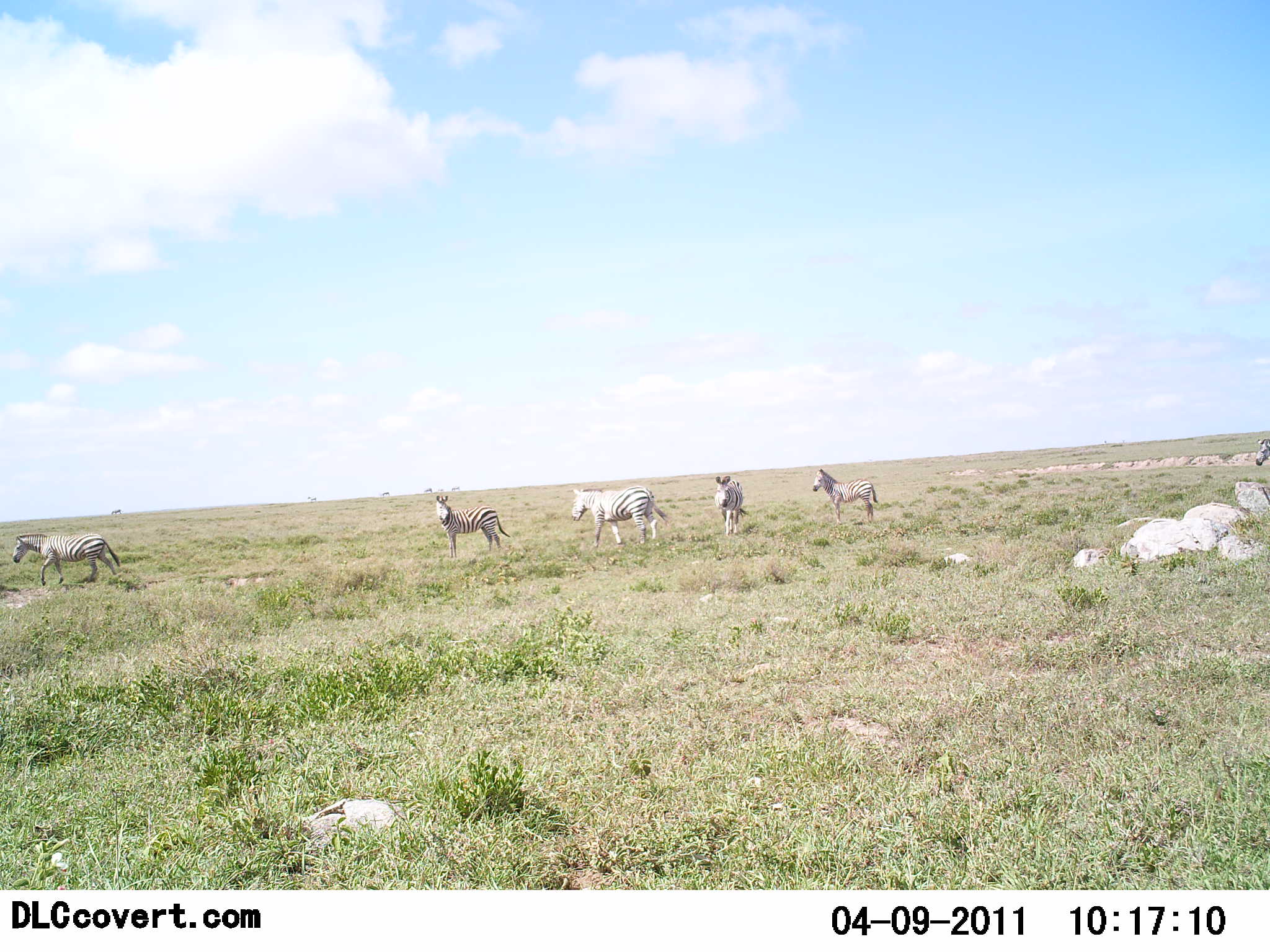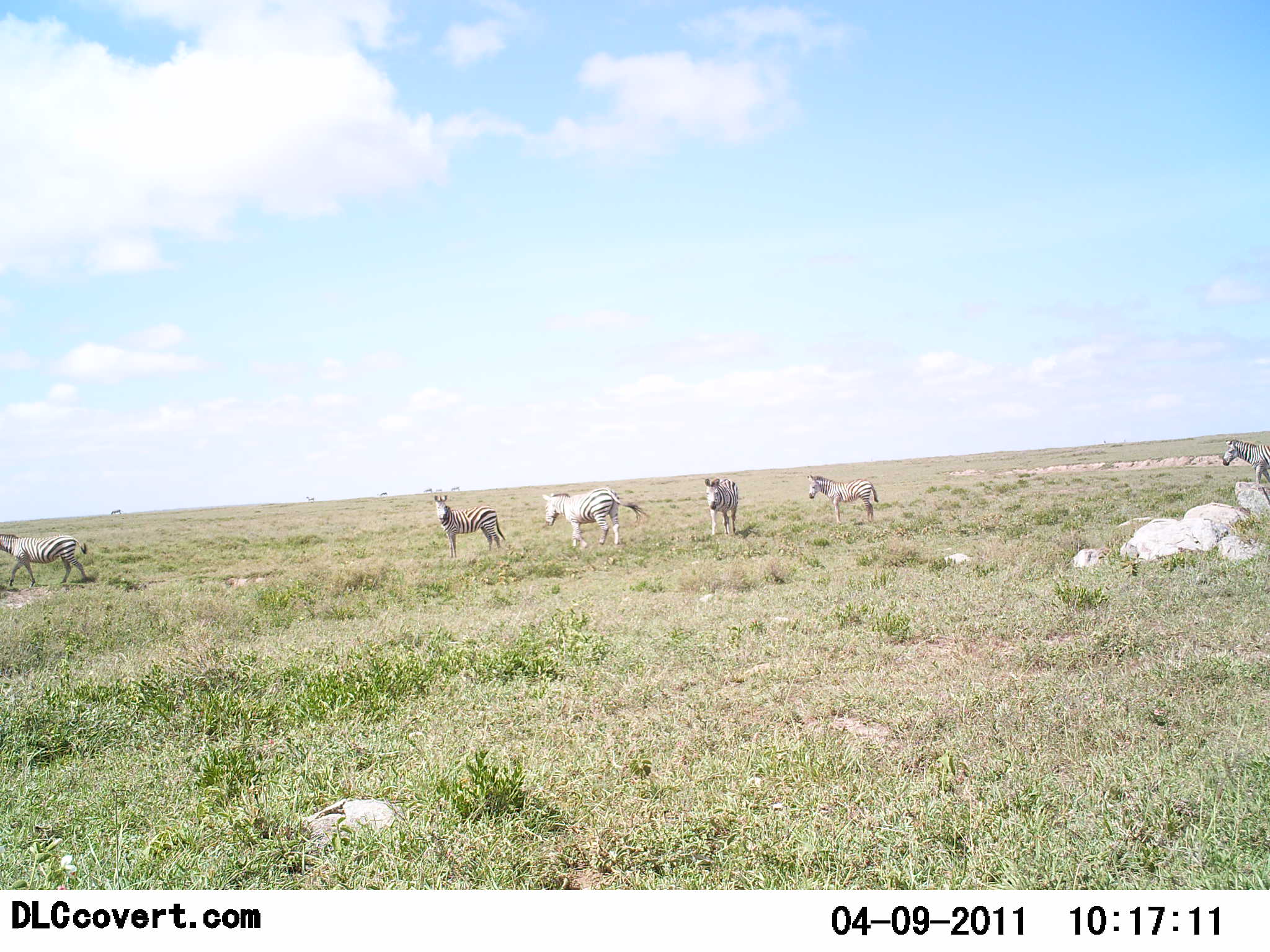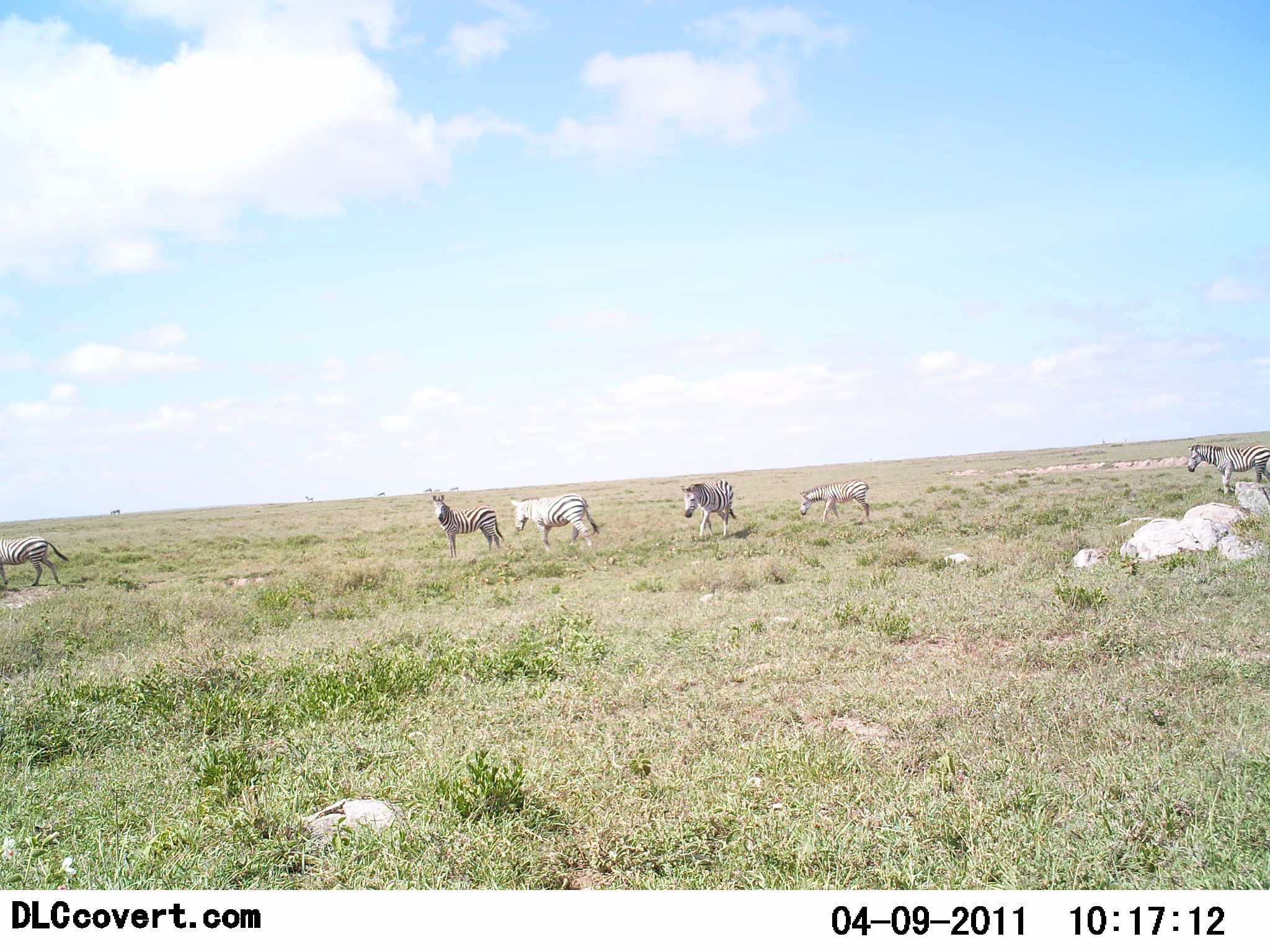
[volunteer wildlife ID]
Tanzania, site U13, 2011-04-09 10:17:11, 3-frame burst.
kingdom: Animalia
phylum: Chordata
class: Mammalia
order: Perissodactyla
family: Equidae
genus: Equus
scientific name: Equus quagga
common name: plains zebra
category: zebra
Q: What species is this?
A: Zebra (plains zebra) (Equus quagga).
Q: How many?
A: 6.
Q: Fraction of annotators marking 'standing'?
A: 42%.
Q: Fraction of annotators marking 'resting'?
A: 0%.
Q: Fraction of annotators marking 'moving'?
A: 83%.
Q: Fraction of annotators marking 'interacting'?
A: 0%.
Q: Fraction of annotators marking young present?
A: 0%.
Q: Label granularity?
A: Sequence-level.